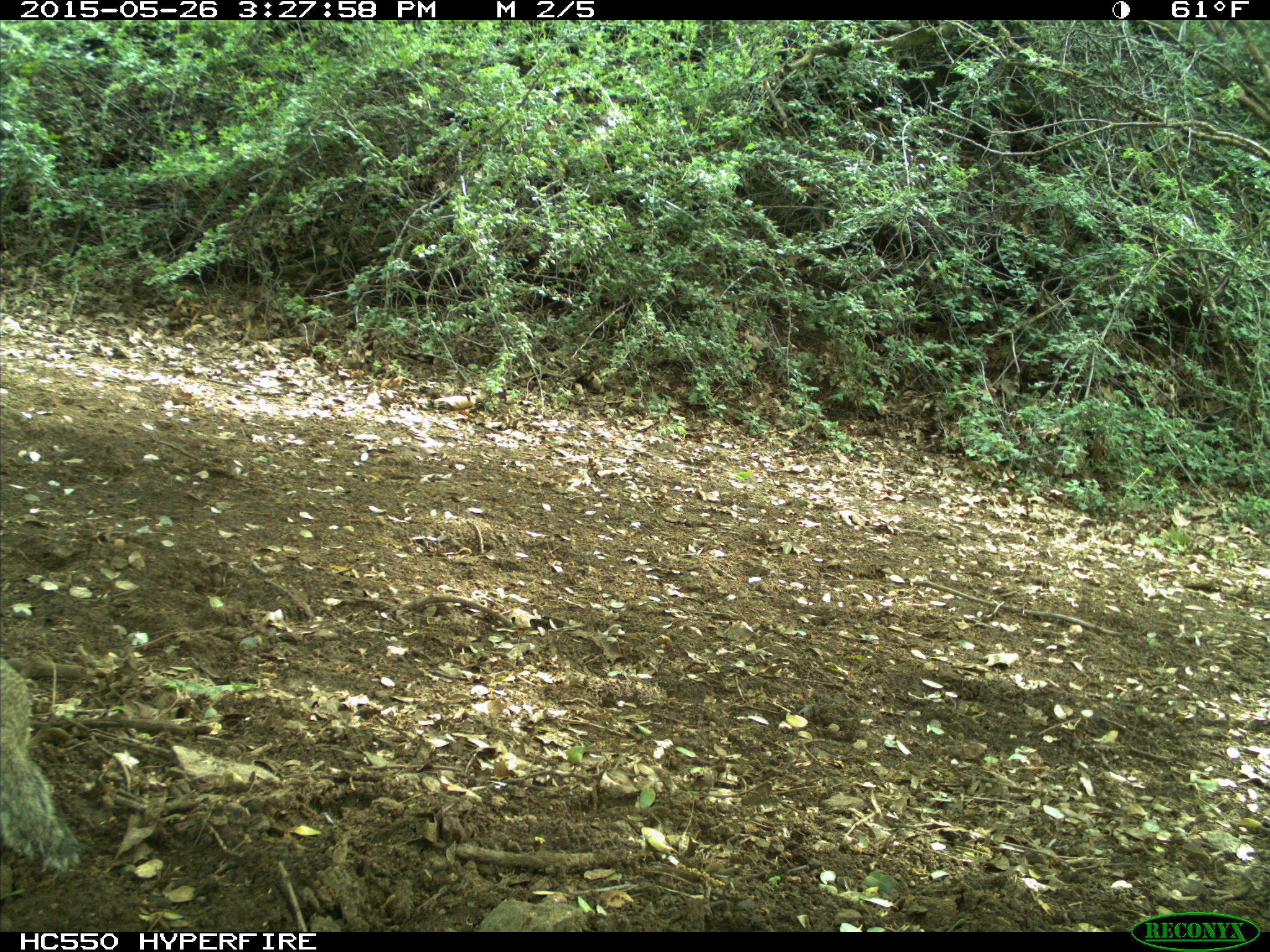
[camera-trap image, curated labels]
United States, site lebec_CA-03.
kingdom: Animalia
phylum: Chordata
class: Mammalia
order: Rodentia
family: Sciuridae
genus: Otospermophilus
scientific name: Otospermophilus beecheyi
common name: california ground squirrel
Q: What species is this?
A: Otospermophilus beecheyi (california ground squirrel).